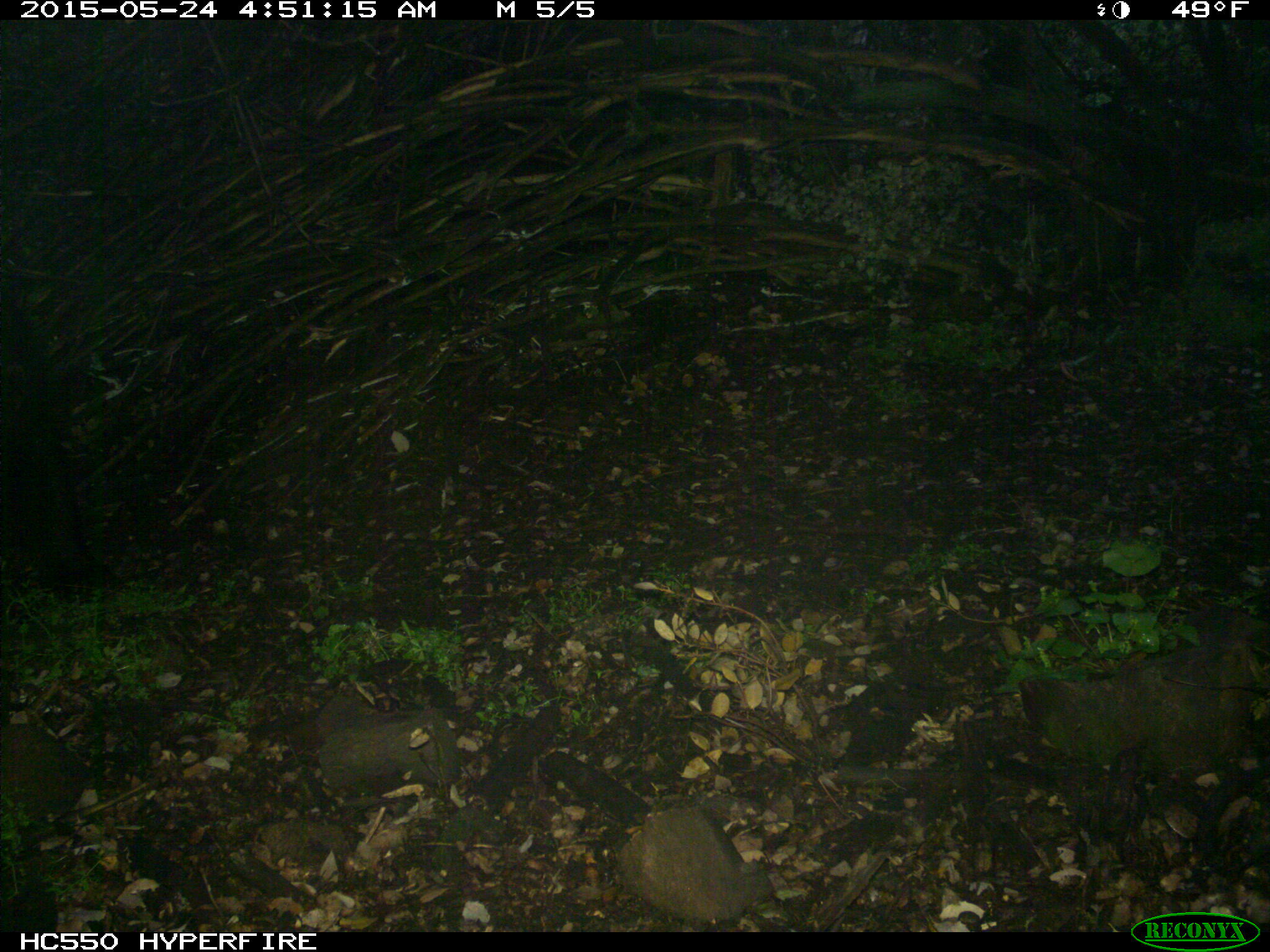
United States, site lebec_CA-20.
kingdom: Animalia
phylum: Chordata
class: Mammalia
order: Carnivora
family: Ursidae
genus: Ursus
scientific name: Ursus americanus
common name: american black bear